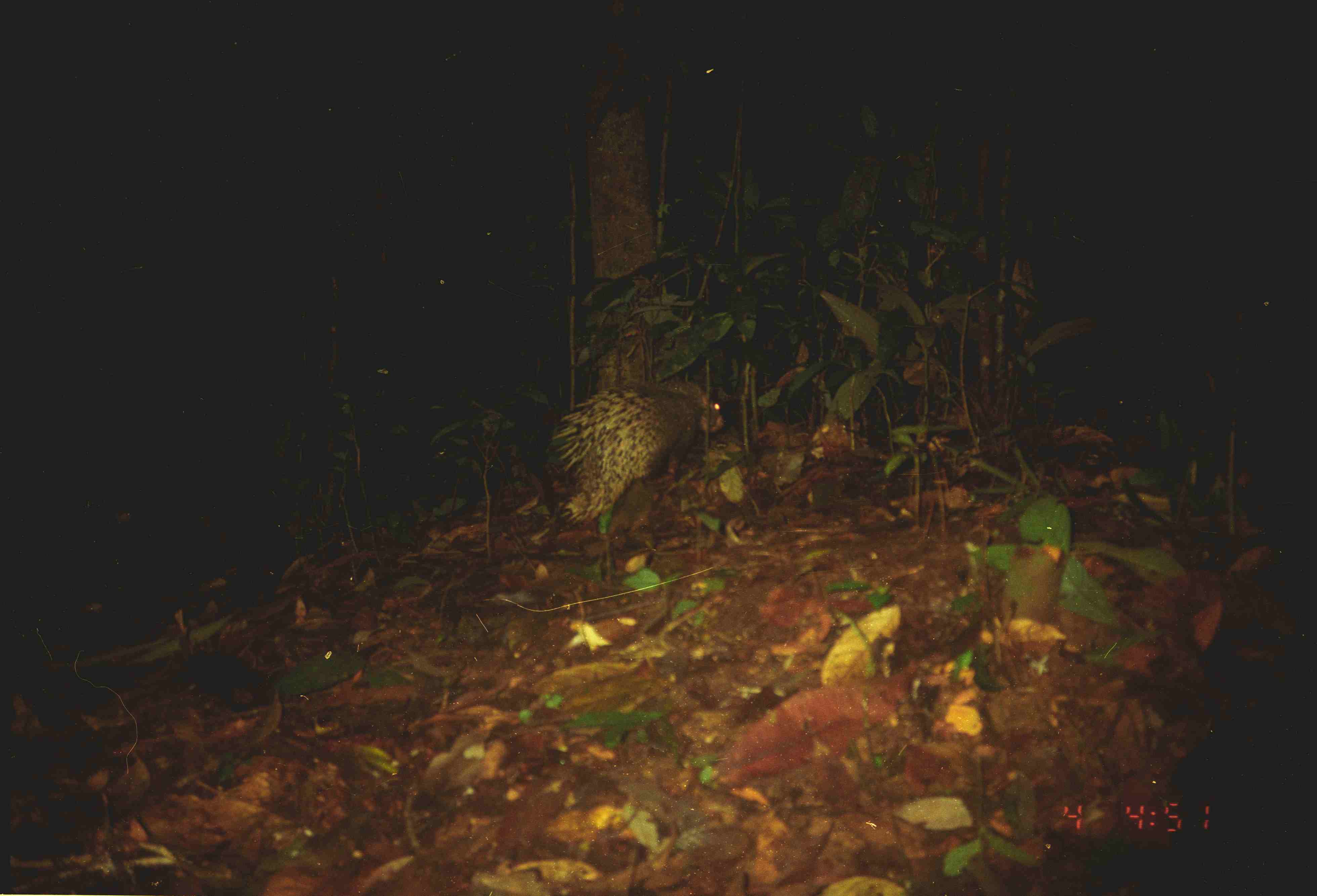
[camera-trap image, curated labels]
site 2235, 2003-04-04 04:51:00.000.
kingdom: Animalia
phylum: Chordata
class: Mammalia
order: Rodentia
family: Hystricidae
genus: Hystrix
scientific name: Hystrix brachyura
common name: east asian porcupine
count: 1